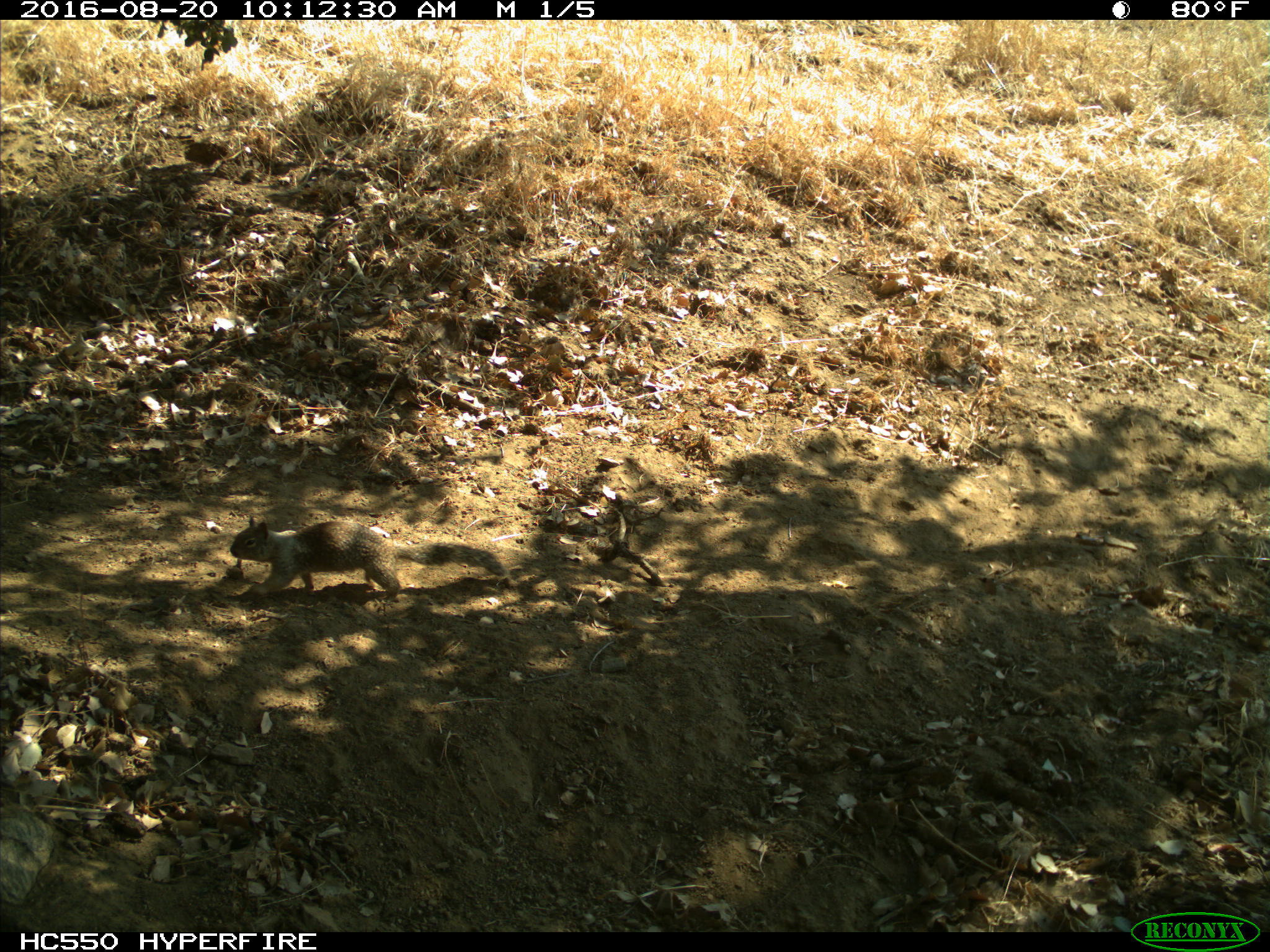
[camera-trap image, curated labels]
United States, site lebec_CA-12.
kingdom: Animalia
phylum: Chordata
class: Mammalia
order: Rodentia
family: Sciuridae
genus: Otospermophilus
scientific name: Otospermophilus beecheyi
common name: california ground squirrel